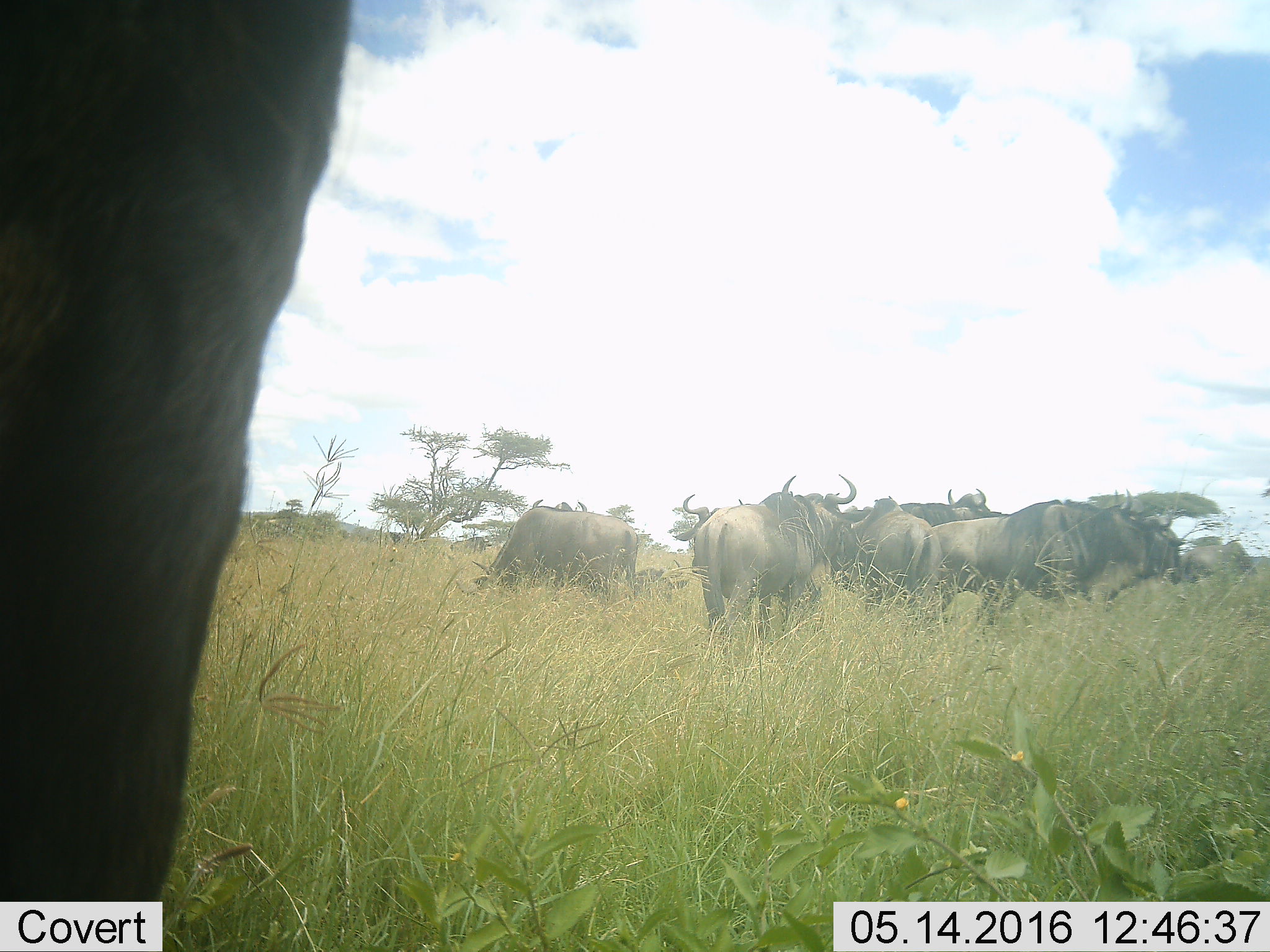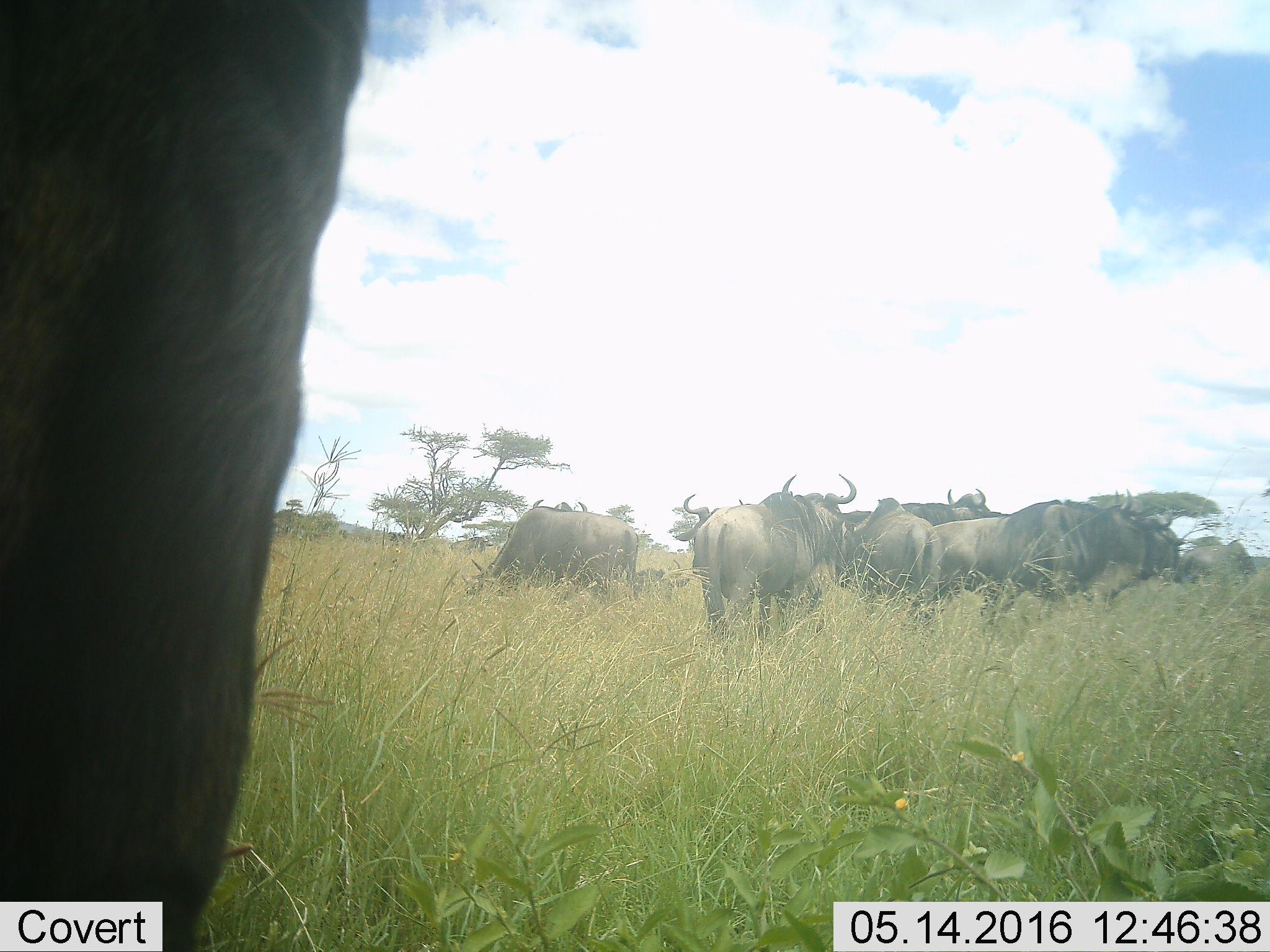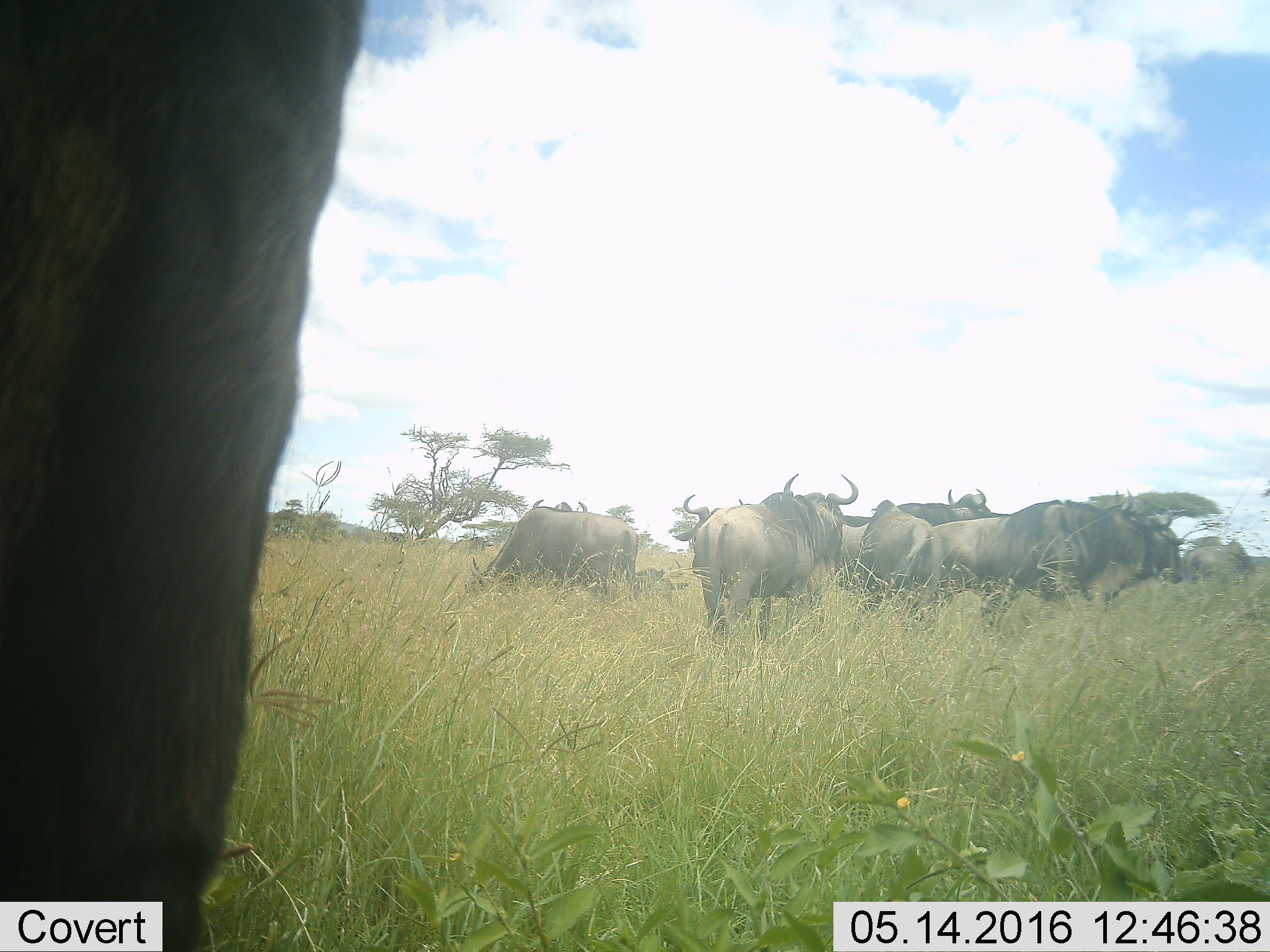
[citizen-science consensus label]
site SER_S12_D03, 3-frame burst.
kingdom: Animalia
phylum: Chordata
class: Mammalia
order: Artiodactyla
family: Bovidae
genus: Connochaetes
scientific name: Connochaetes taurinus taurinus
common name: blue wildebeest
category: wildebeestblue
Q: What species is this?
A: Wildebeestblue (blue wildebeest) (Connochaetes taurinus taurinus).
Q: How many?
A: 11-50.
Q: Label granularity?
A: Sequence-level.